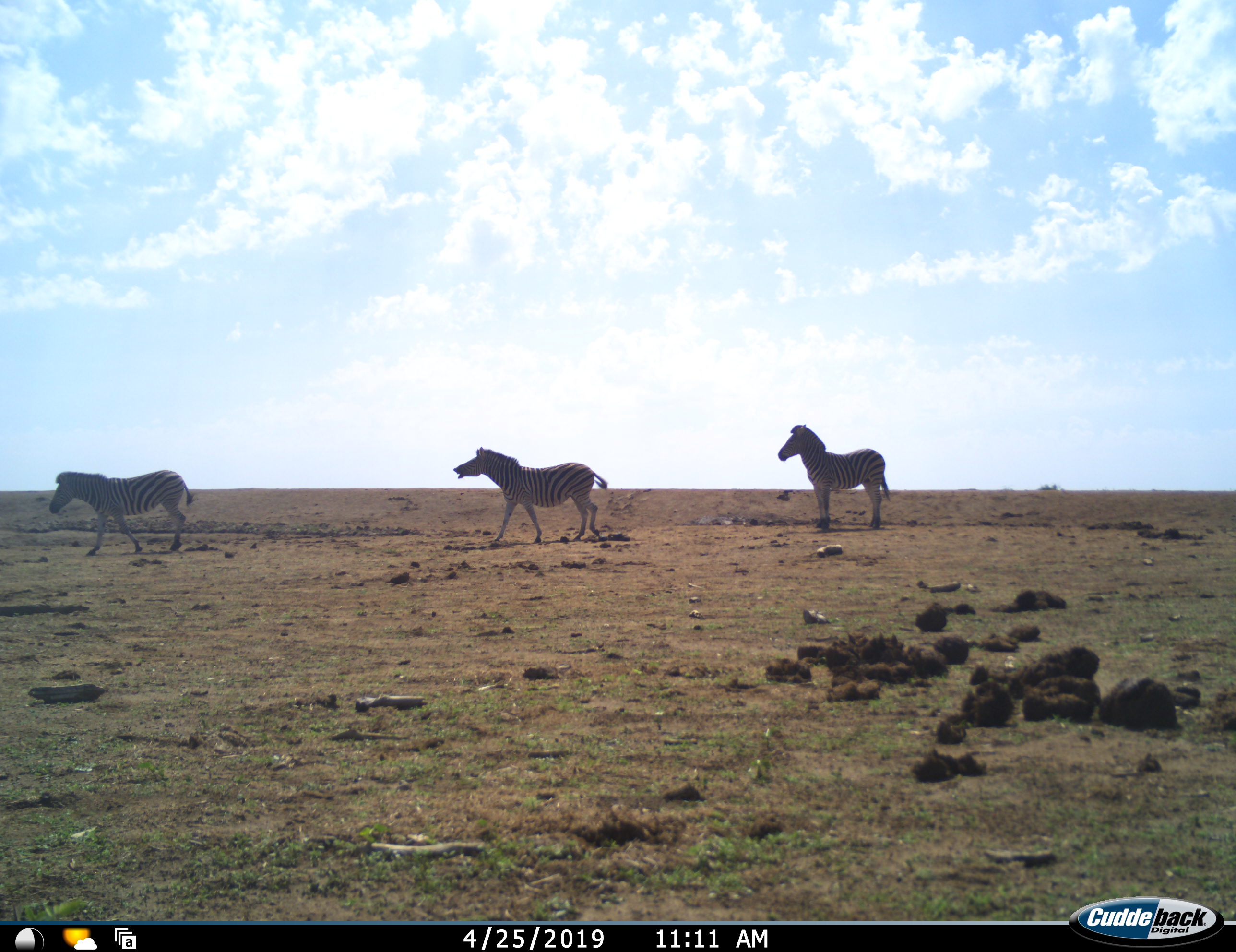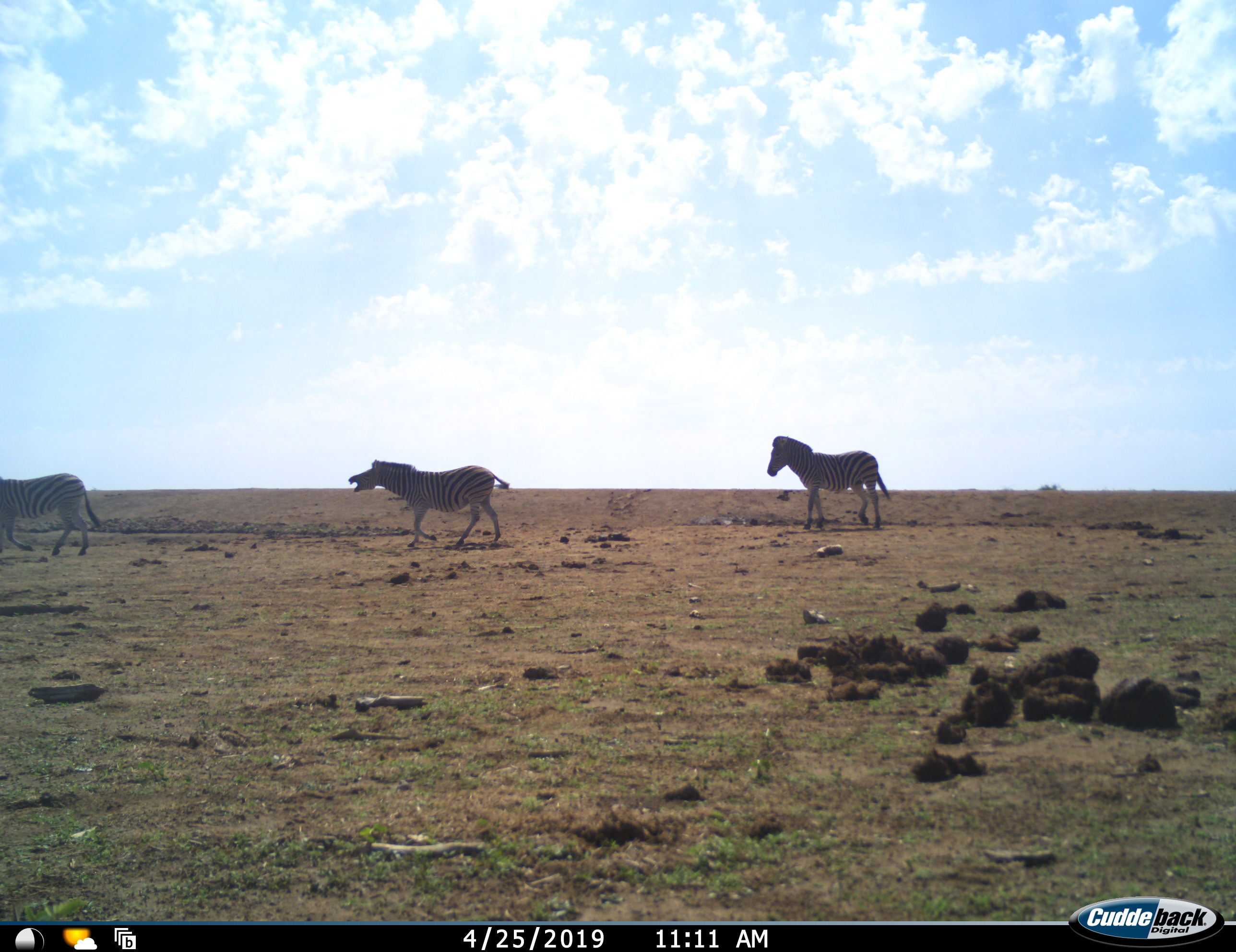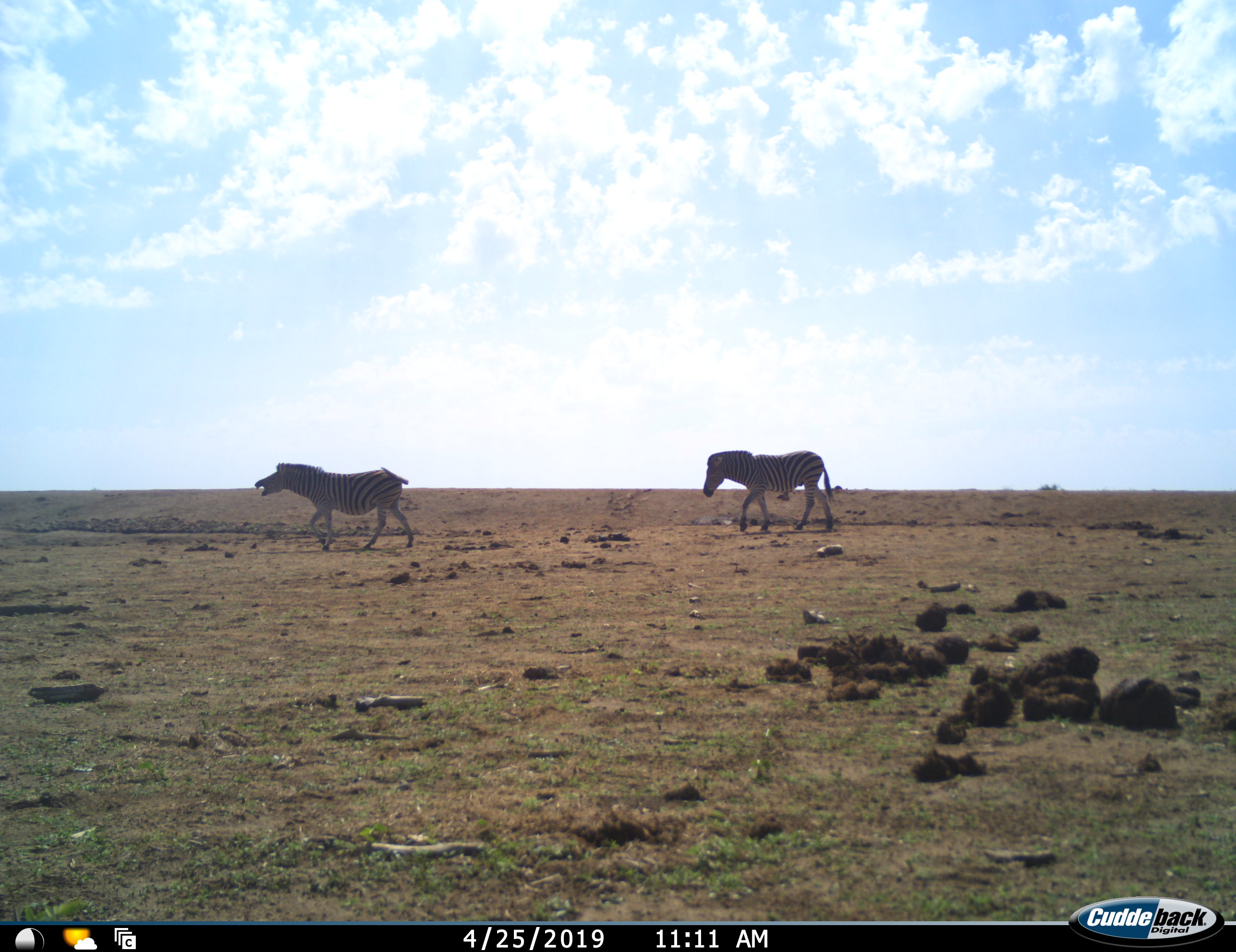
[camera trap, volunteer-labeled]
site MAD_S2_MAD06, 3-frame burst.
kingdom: Animalia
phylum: Chordata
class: Mammalia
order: Perissodactyla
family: Equidae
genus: Equus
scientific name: Equus quagga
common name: plains zebra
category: zebraplains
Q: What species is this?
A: Zebraplains (plains zebra) (Equus quagga).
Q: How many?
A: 3.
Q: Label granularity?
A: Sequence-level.